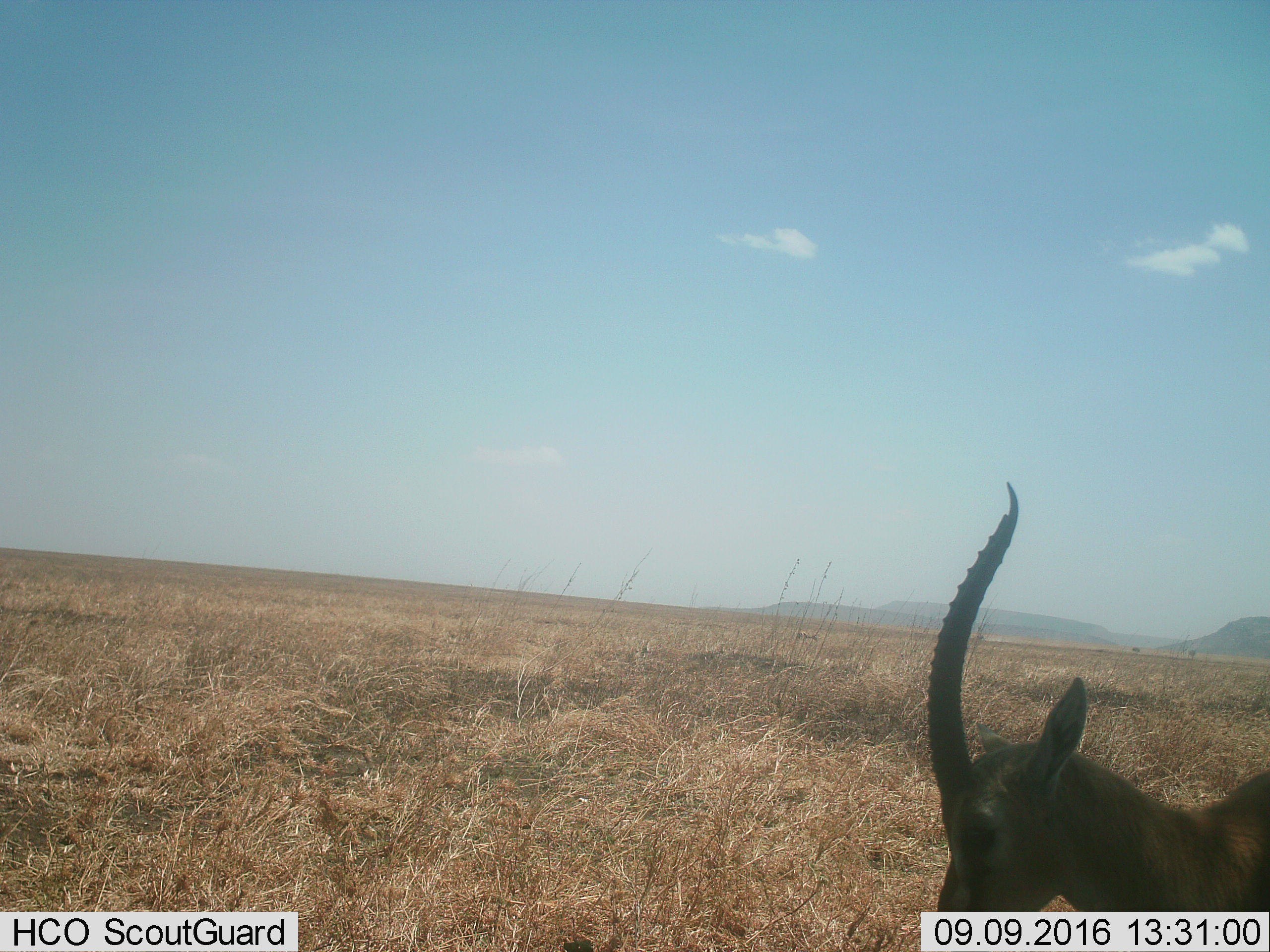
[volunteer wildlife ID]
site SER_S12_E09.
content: unidentified animal